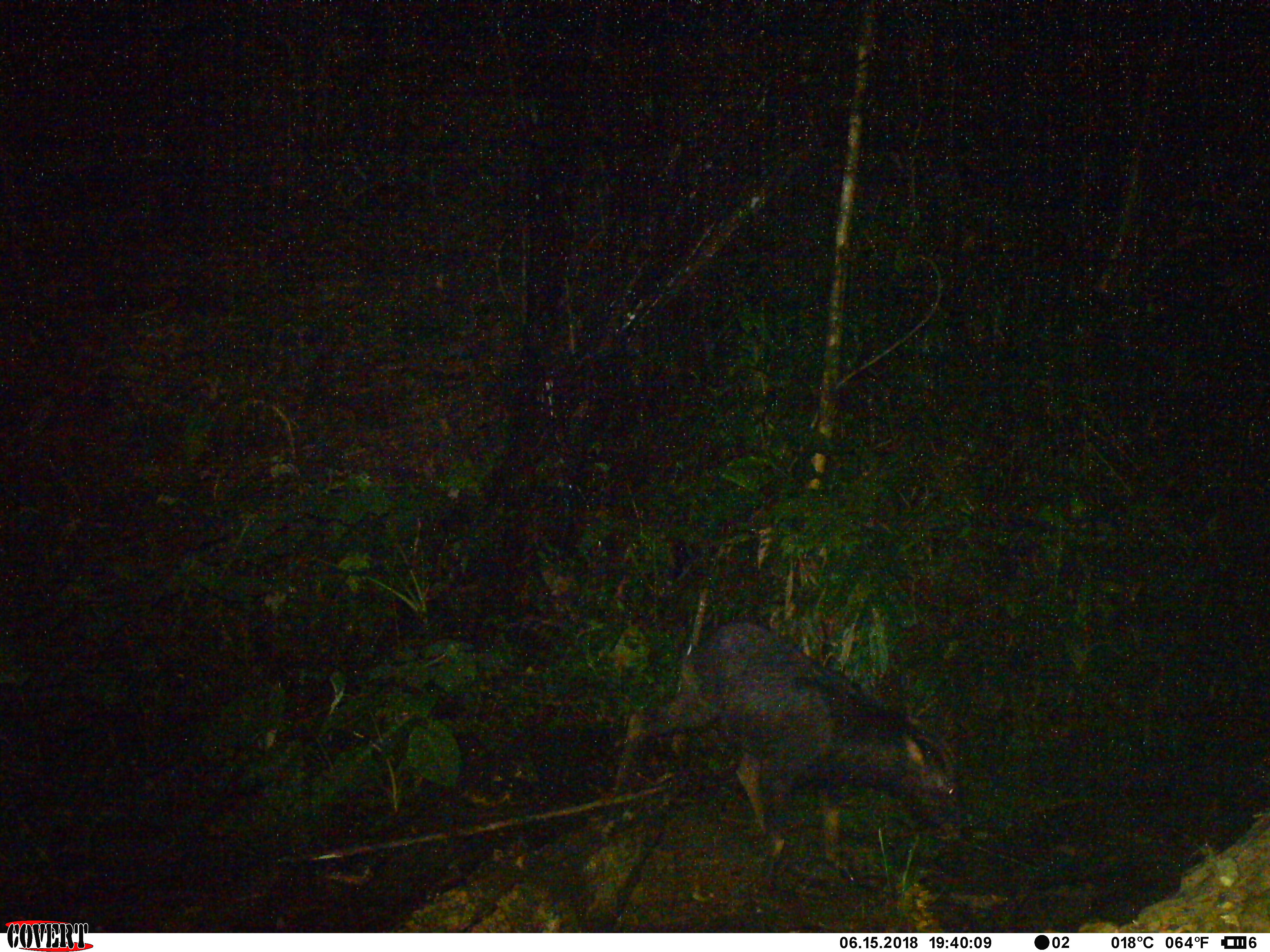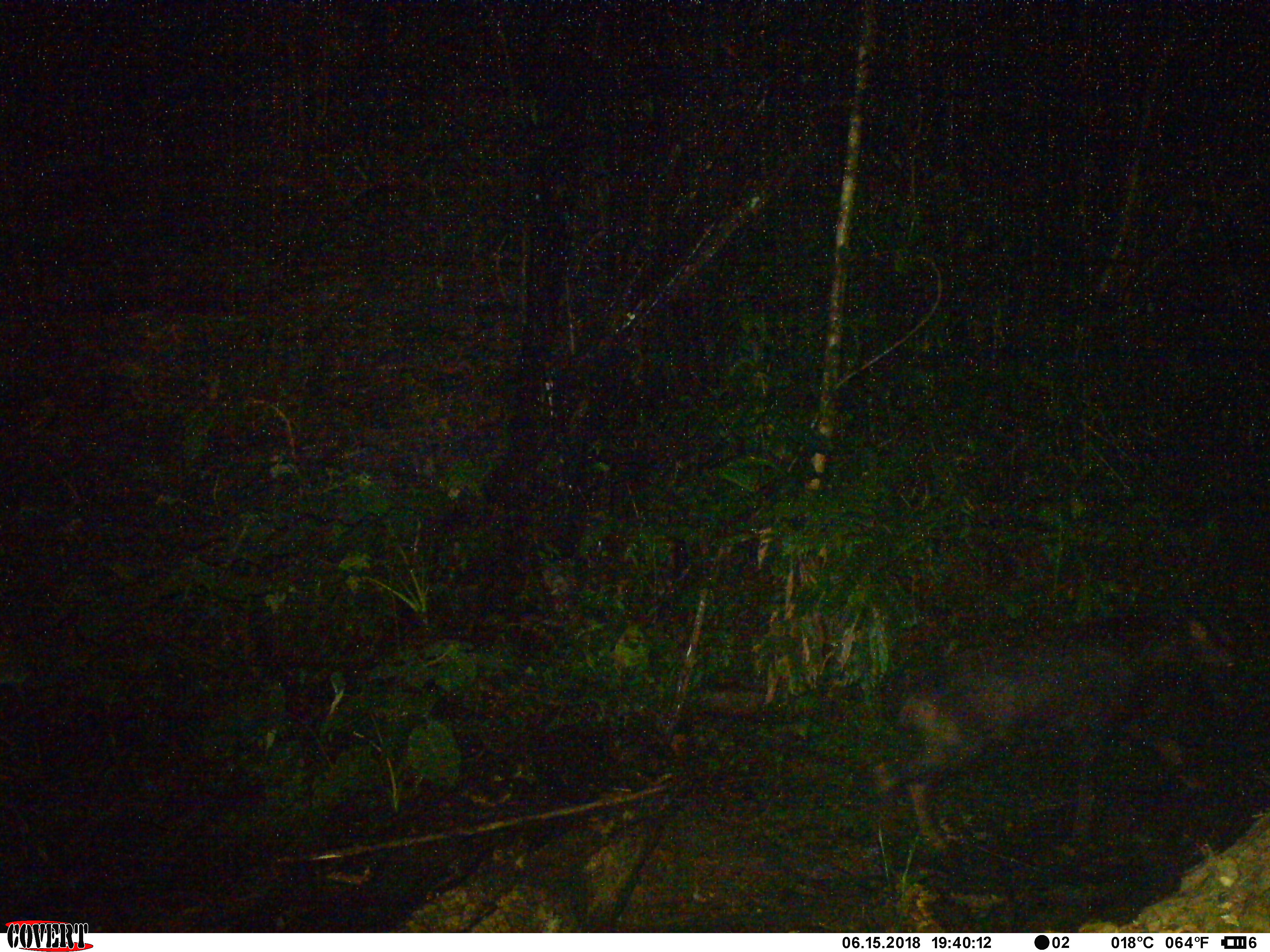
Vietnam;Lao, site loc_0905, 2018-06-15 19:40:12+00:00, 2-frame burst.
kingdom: Animalia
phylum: Chordata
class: Mammalia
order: Artiodactyla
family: Bovidae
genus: Capricornis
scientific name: Capricornis sumatraensis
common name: chinese serow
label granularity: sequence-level